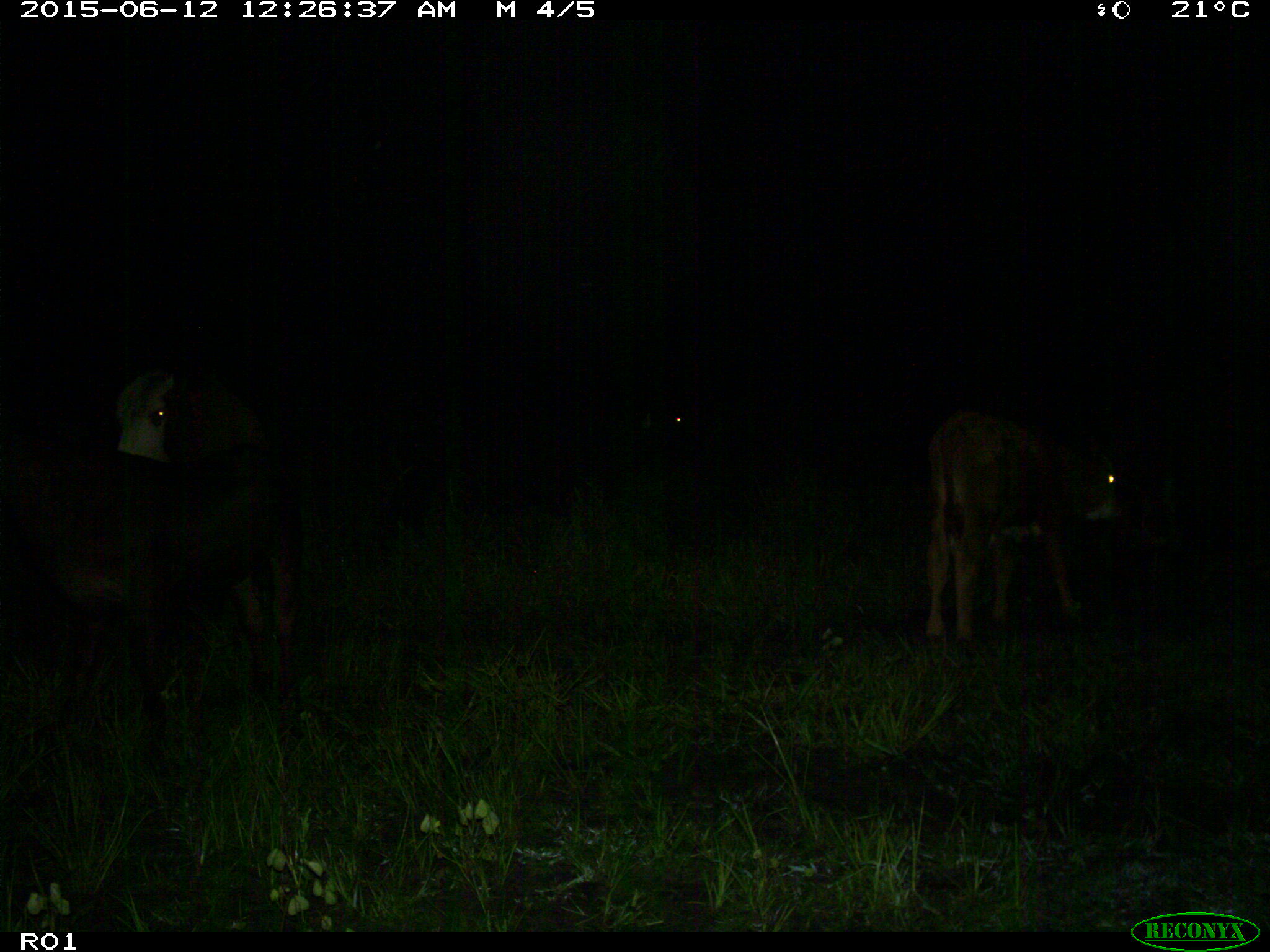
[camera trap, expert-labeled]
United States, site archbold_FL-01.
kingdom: Animalia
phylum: Chordata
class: Mammalia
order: Artiodactyla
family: Bovidae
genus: Bos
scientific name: Bos taurus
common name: domestic cow